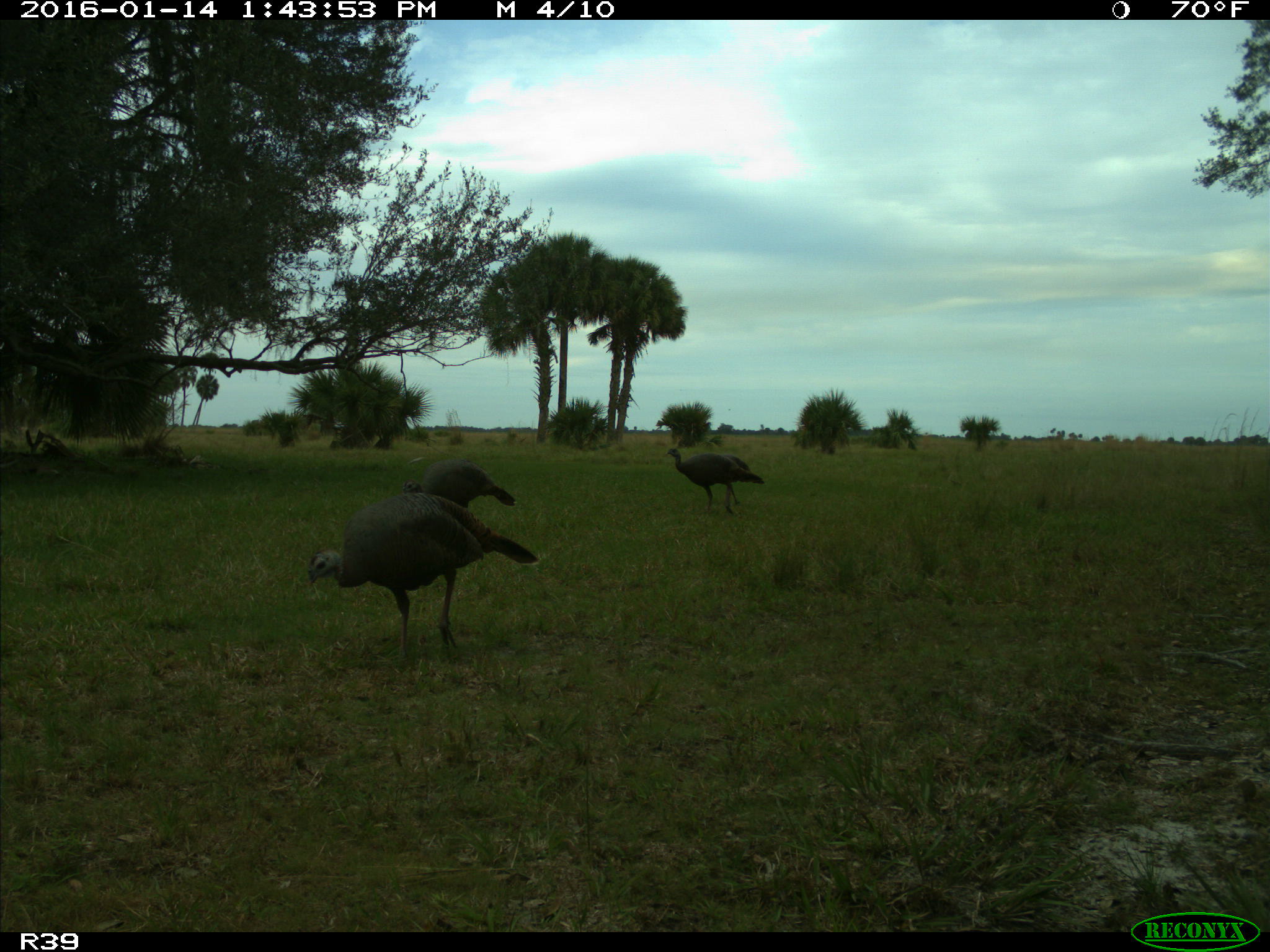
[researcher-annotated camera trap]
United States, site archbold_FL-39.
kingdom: Animalia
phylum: Chordata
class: Aves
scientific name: Aves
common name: birds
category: unidentified bird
Unidentified bird (birds) (Aves).